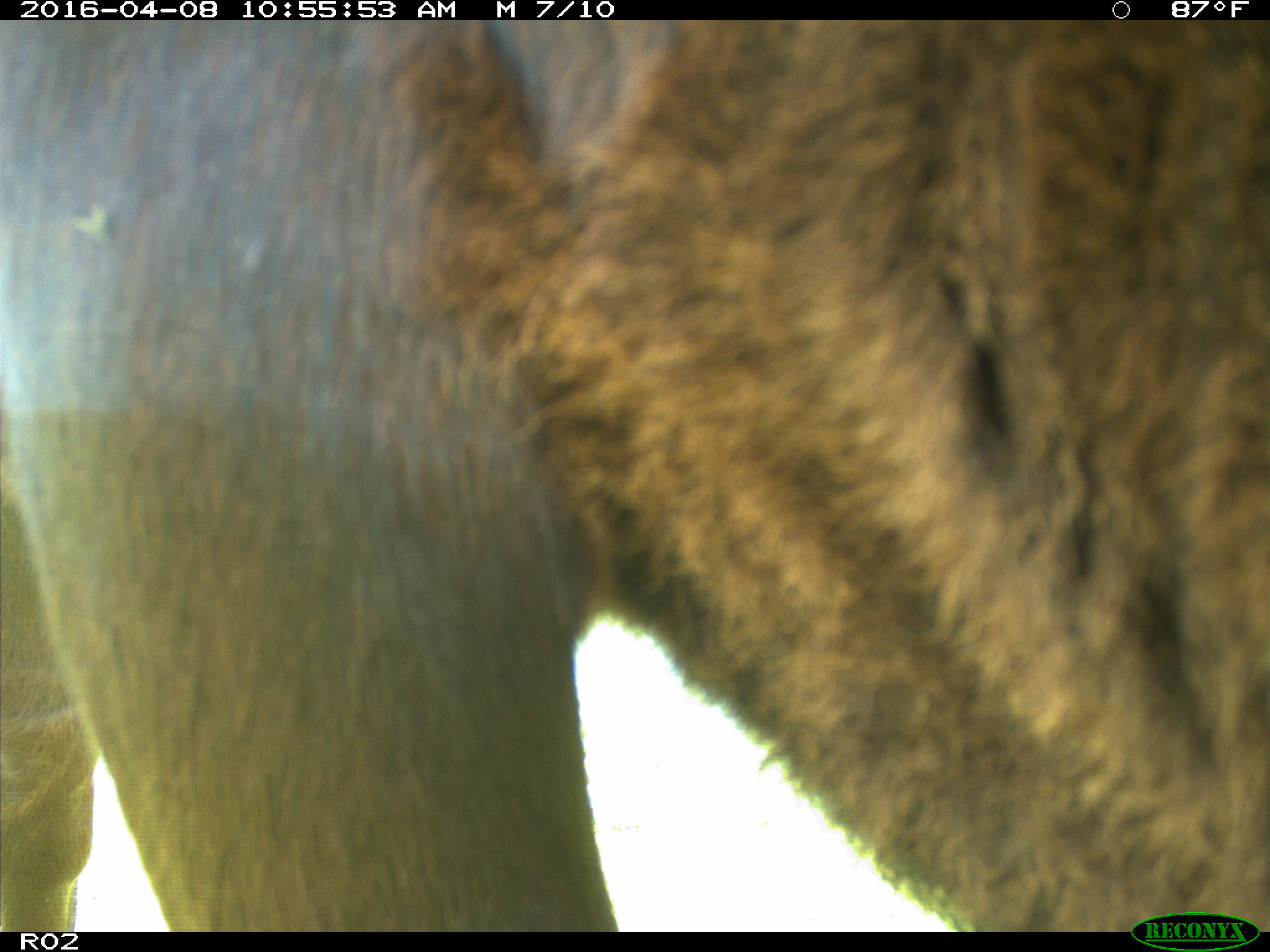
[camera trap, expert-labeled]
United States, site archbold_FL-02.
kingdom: Animalia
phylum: Chordata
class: Mammalia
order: Artiodactyla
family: Bovidae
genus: Bos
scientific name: Bos taurus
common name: domestic cow